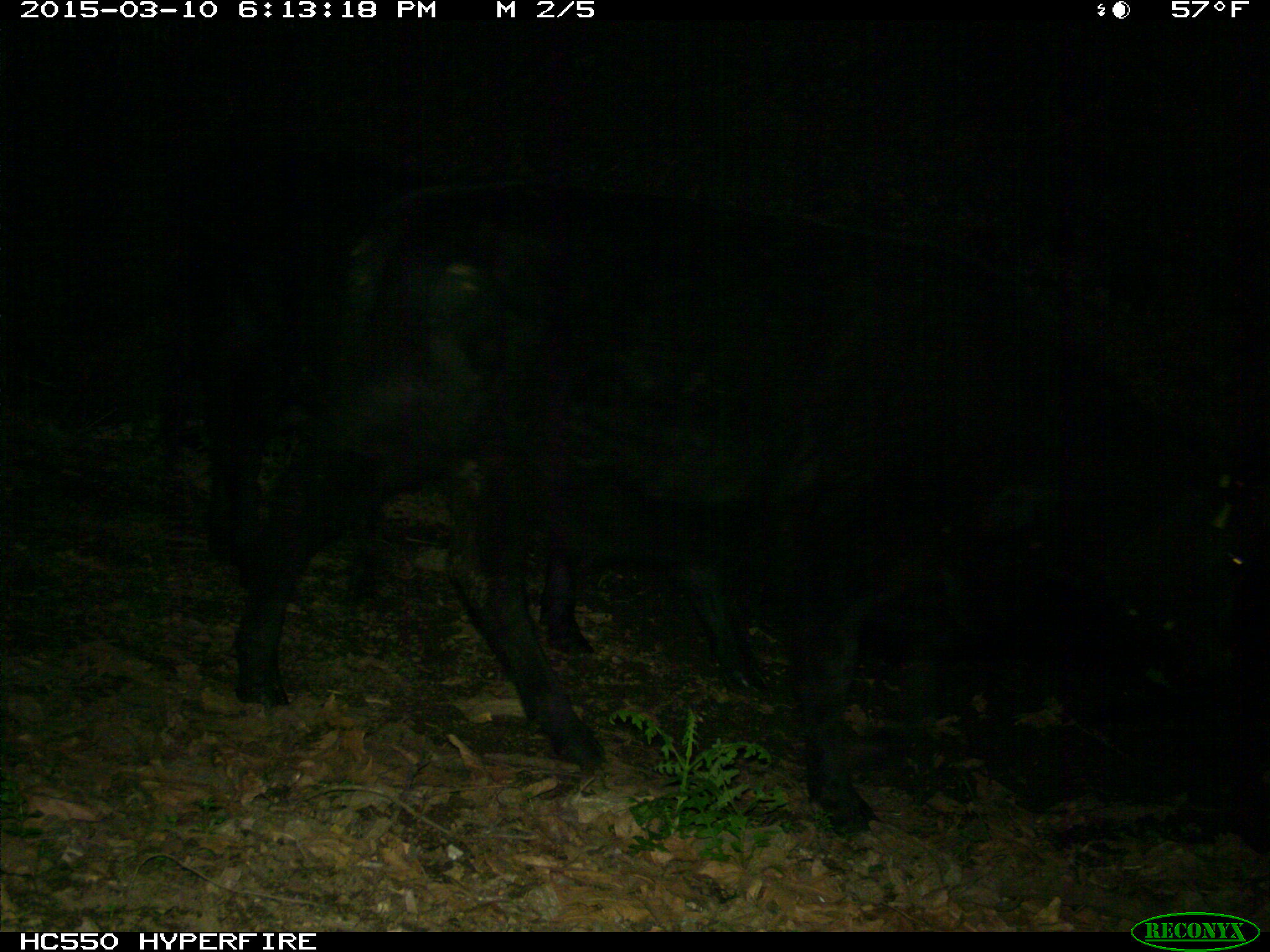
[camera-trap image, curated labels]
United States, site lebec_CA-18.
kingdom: Animalia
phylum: Chordata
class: Mammalia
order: Artiodactyla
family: Bovidae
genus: Bos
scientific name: Bos taurus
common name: domestic cow